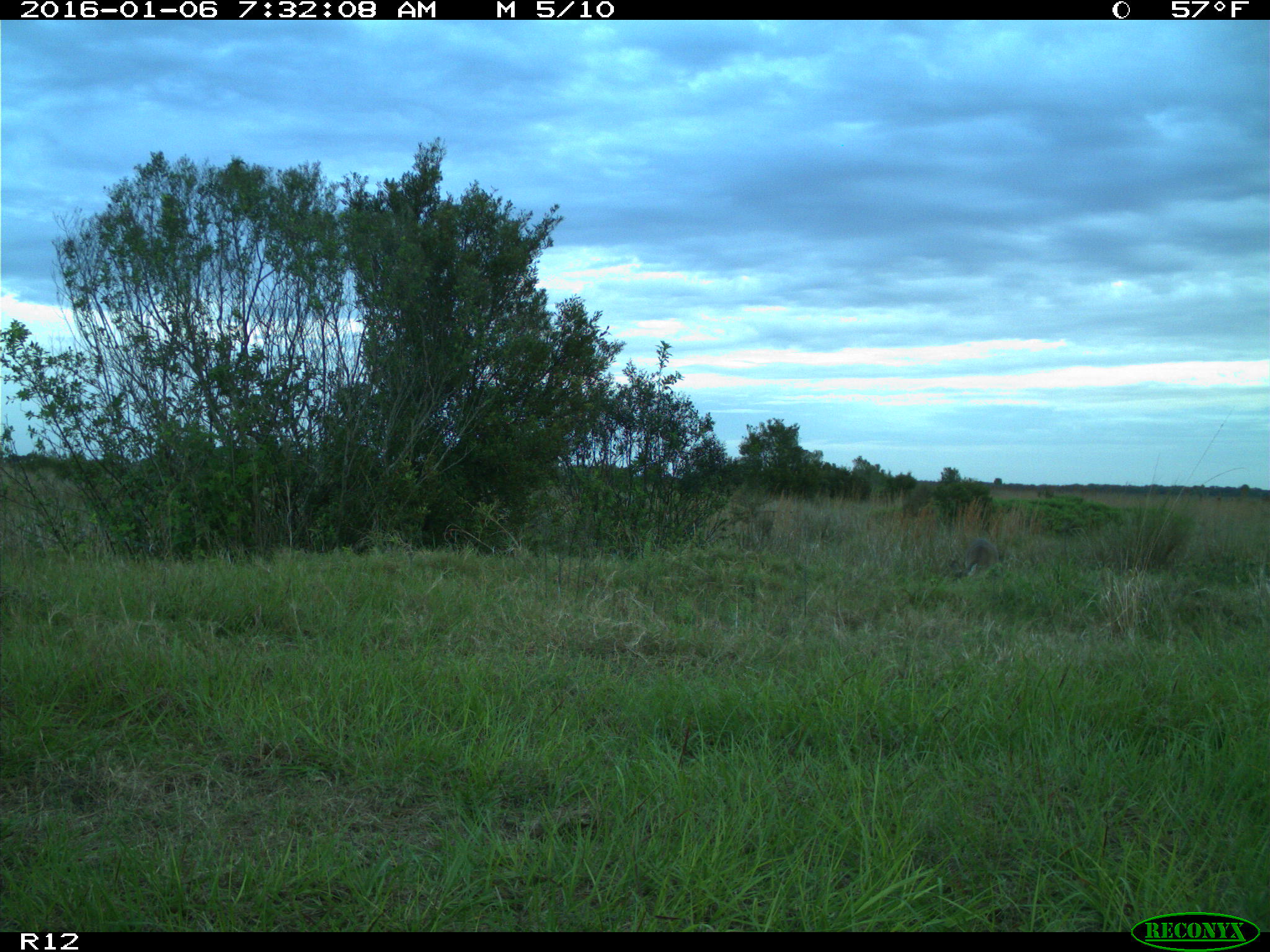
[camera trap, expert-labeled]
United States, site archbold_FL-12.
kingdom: Animalia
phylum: Chordata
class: Mammalia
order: Artiodactyla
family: Cervidae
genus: Odocoileus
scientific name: Odocoileus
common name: deer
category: unidentified deer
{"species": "unidentified deer (deer) (Odocoileus)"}